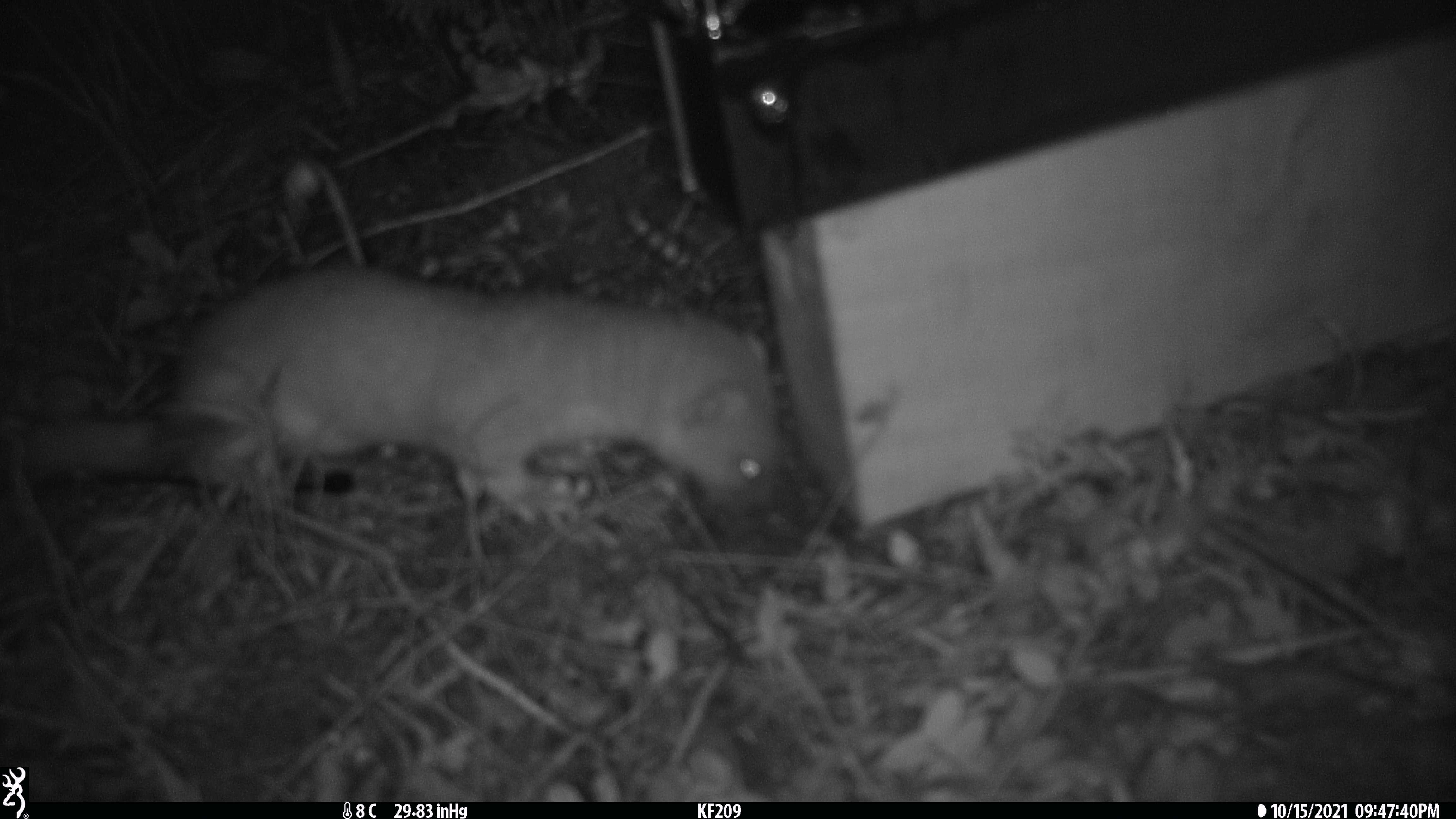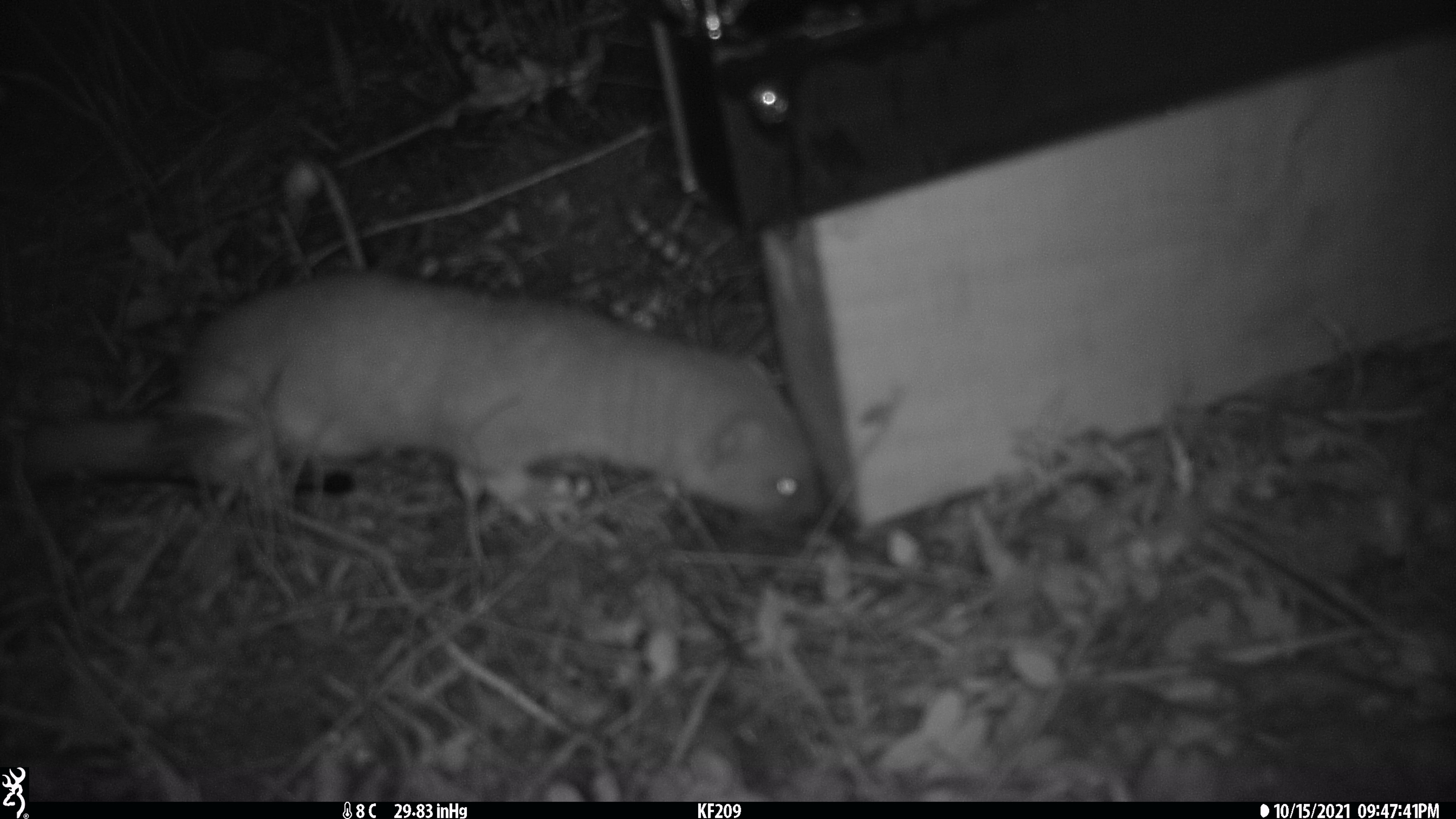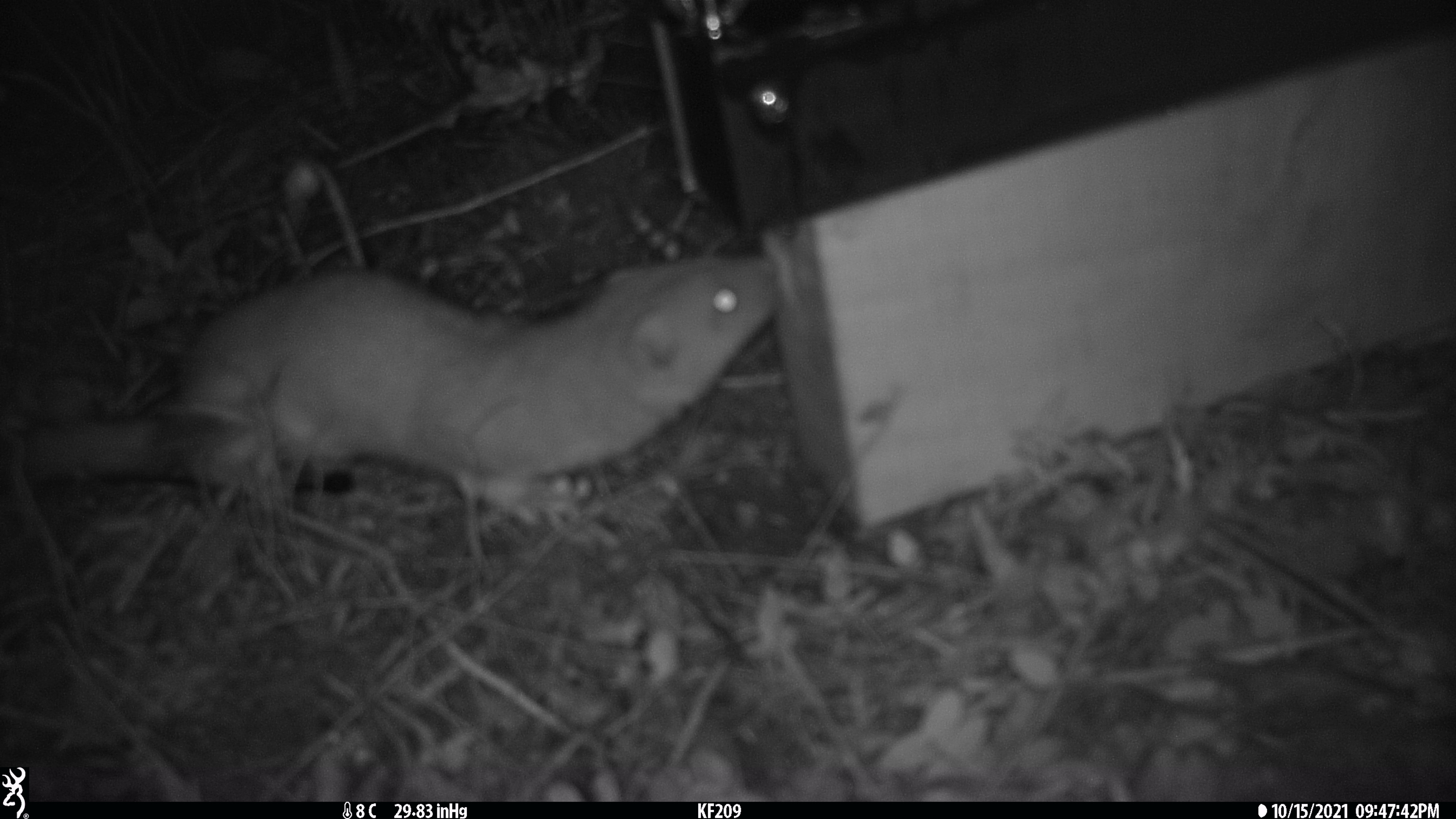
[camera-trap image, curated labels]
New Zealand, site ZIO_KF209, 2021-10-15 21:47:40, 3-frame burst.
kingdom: Animalia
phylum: Chordata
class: Mammalia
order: Carnivora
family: Mustelidae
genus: Mustela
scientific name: Mustela erminea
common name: stoat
Stoat (Mustela erminea).